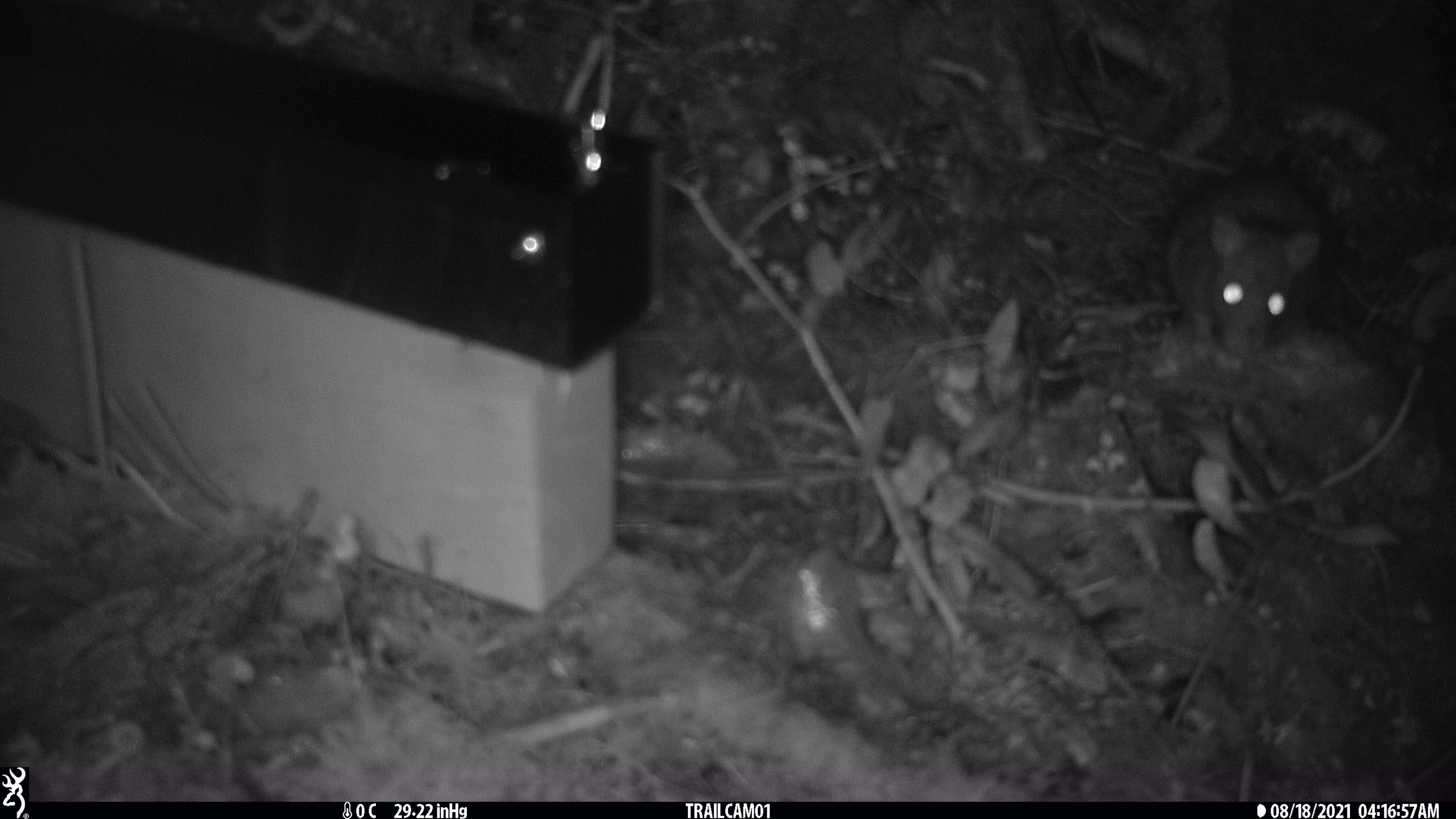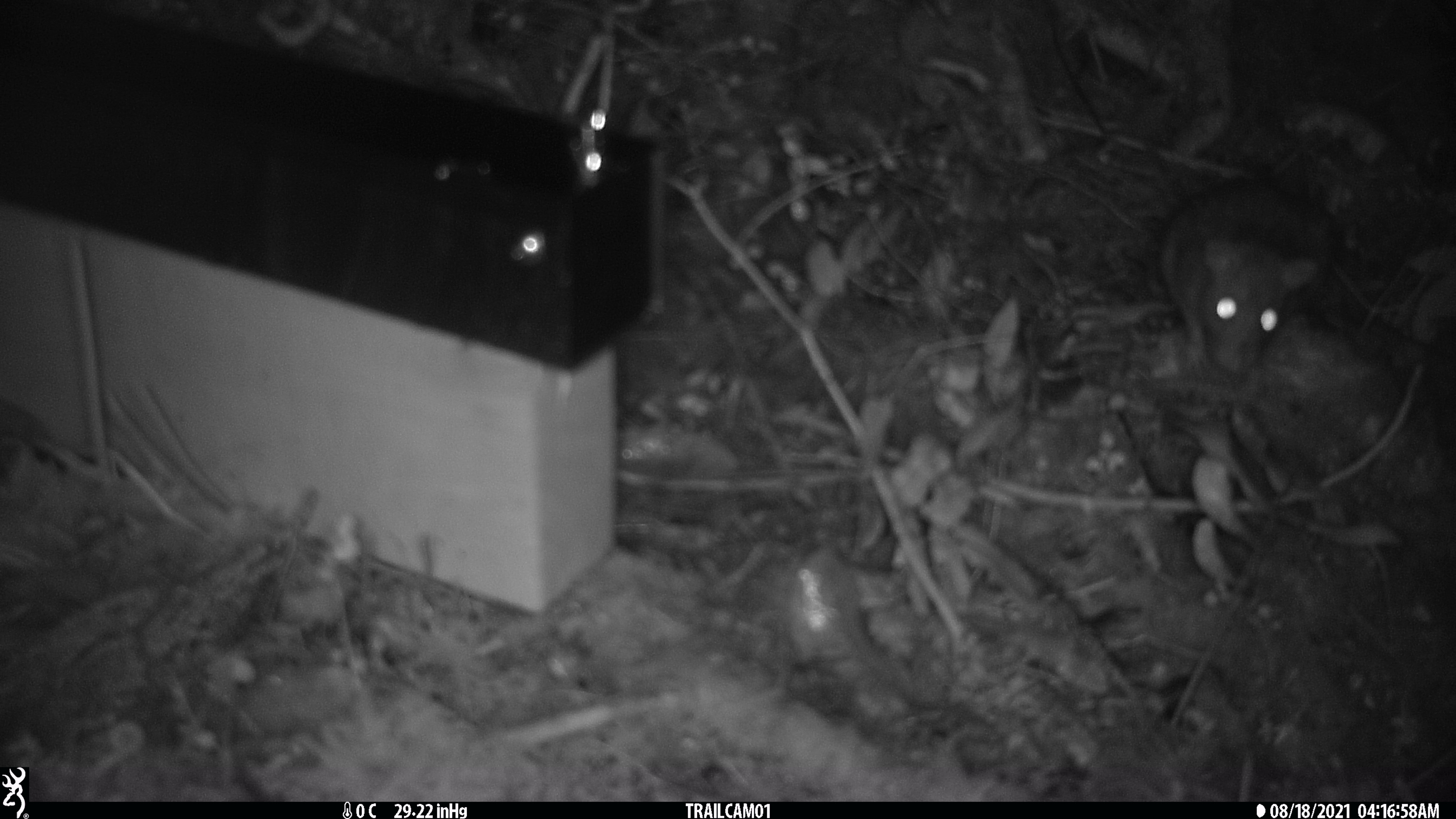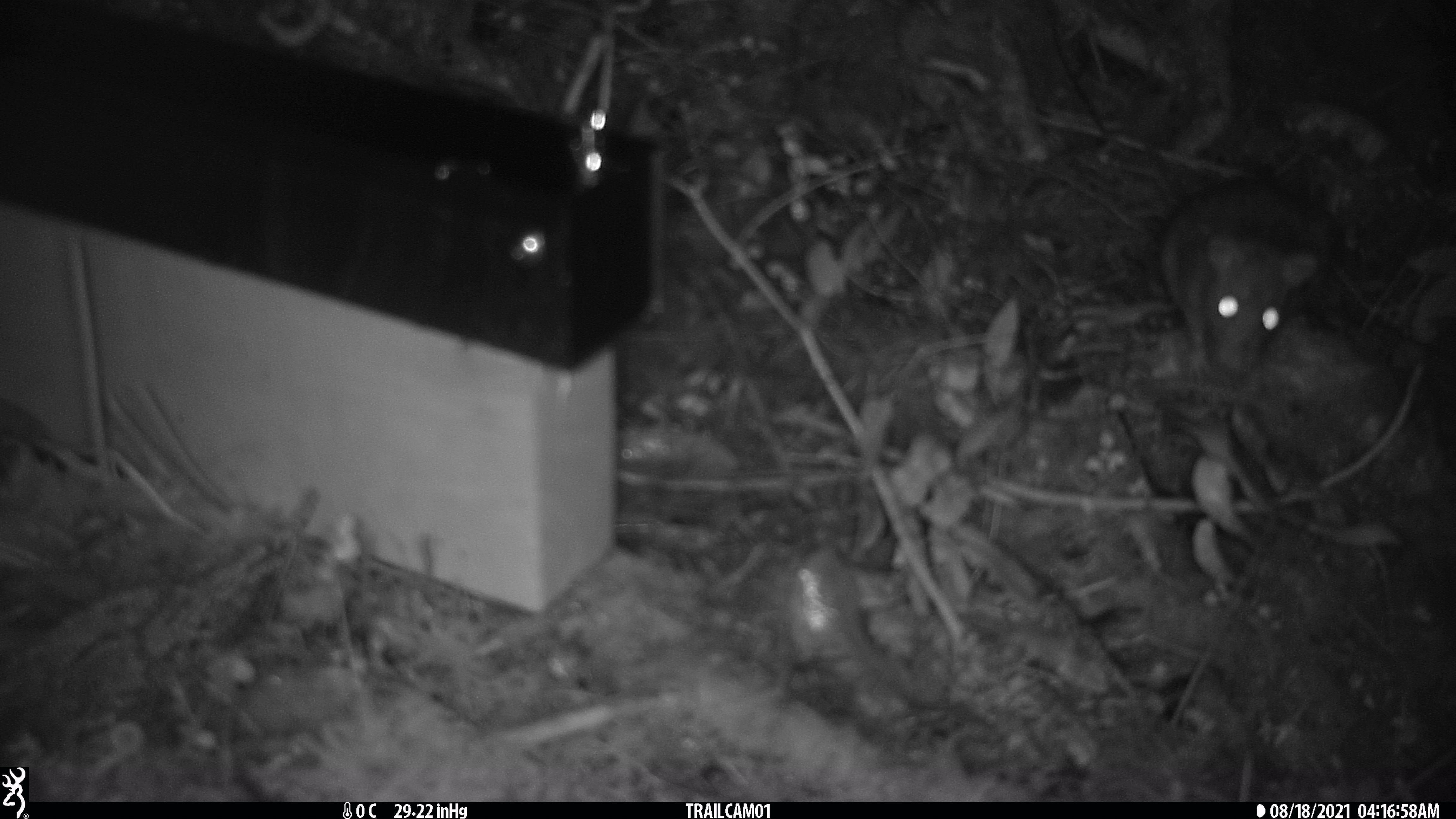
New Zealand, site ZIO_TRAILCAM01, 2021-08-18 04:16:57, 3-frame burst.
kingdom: Animalia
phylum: Chordata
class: Mammalia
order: Rodentia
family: Muridae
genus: Rattus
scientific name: Rattus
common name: rat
Rat (Rattus).